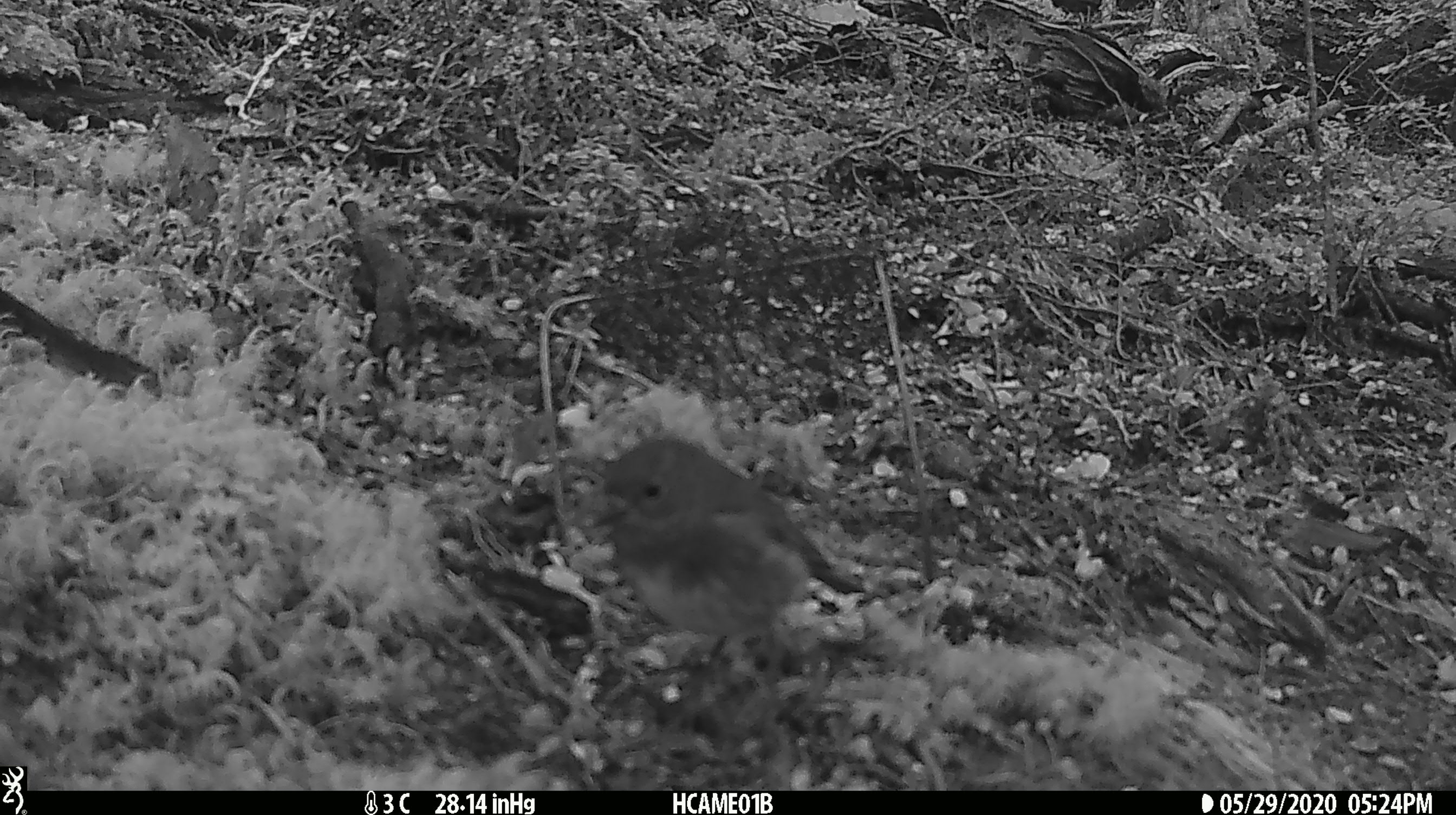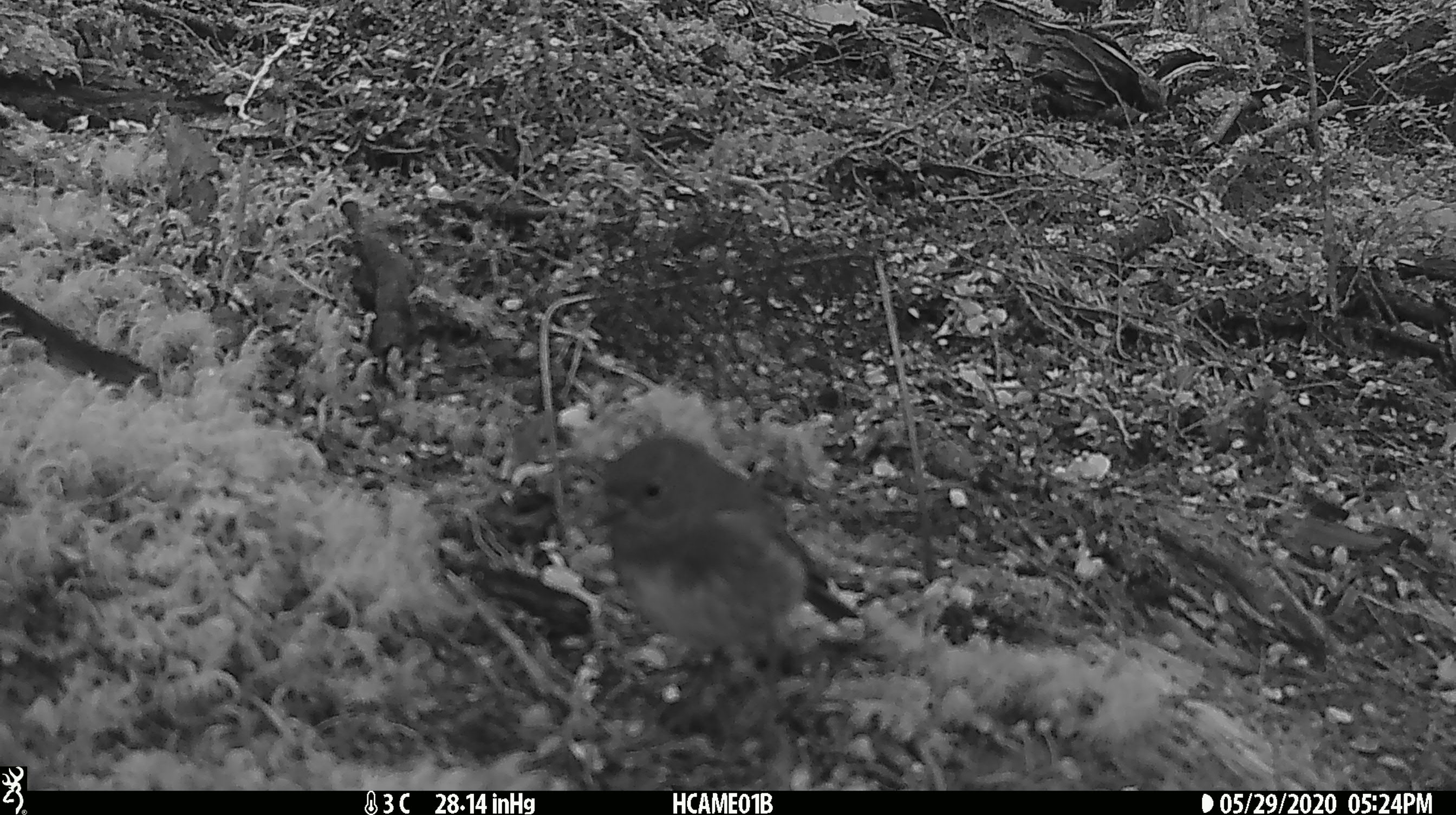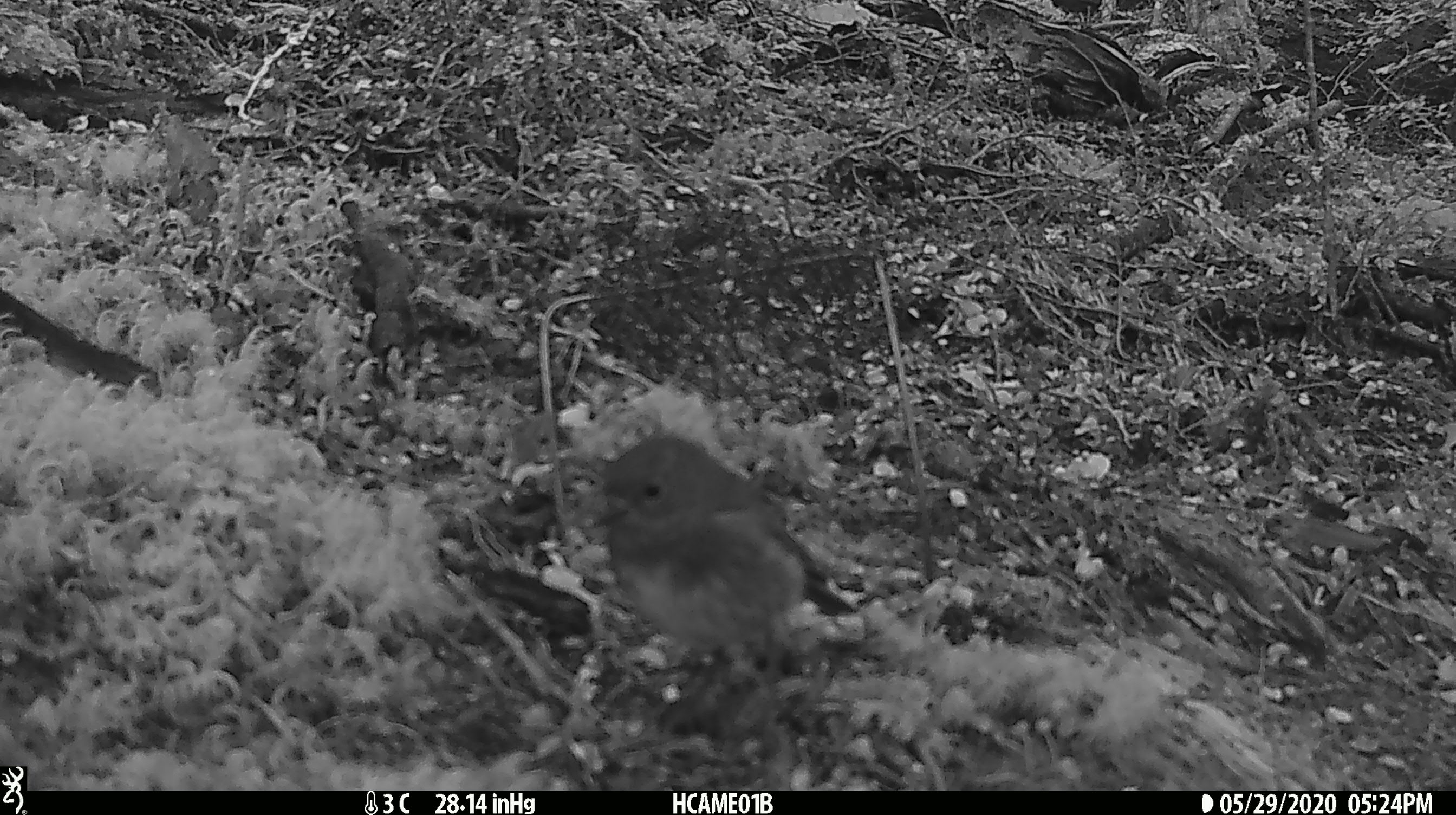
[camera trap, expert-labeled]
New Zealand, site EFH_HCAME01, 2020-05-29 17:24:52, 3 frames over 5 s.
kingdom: Animalia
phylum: Chordata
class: Aves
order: Passeriformes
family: Petroicidae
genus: Petroica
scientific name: Petroica australis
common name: new zealand robin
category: robin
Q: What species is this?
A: Robin (new zealand robin) (Petroica australis).